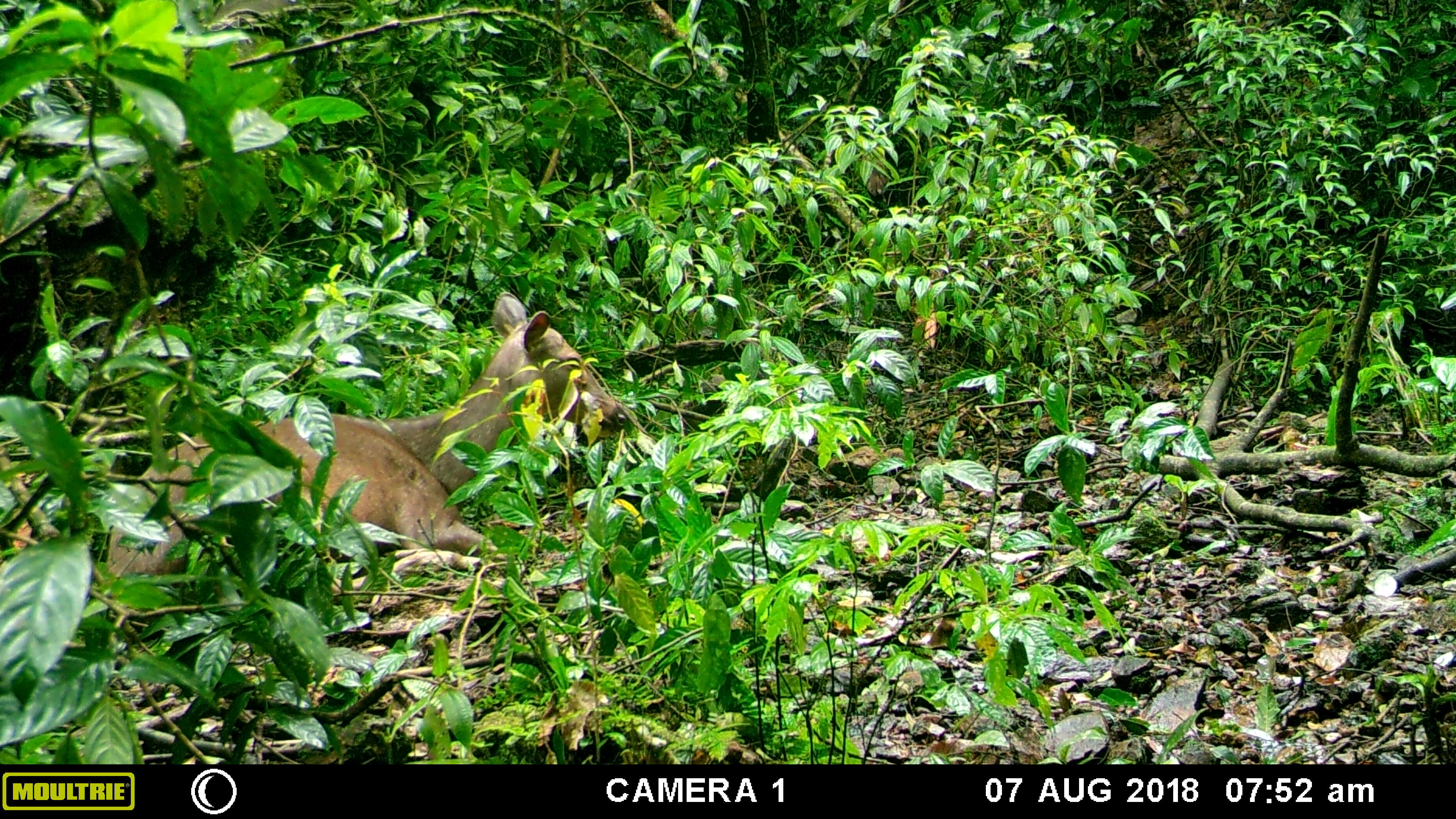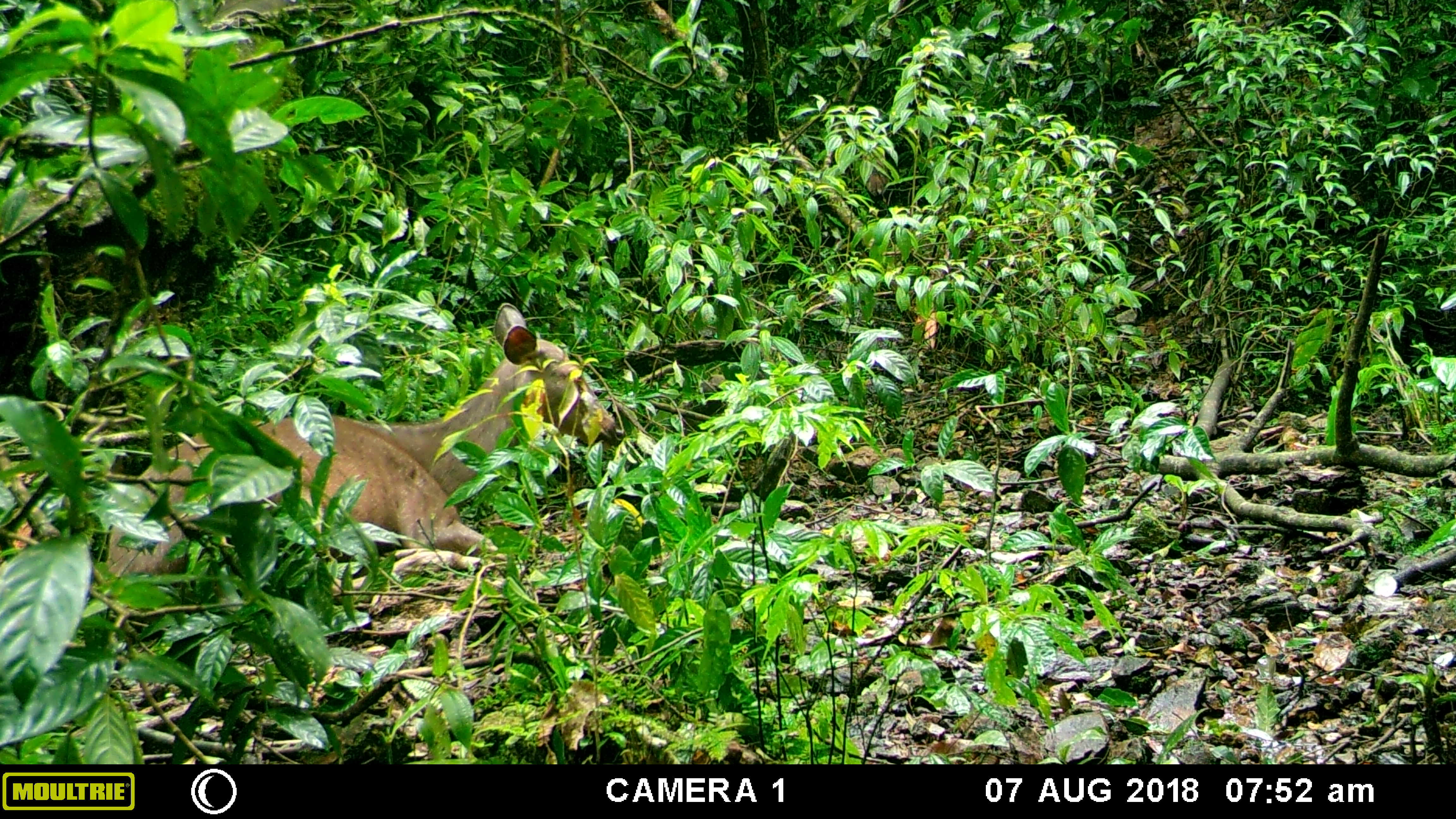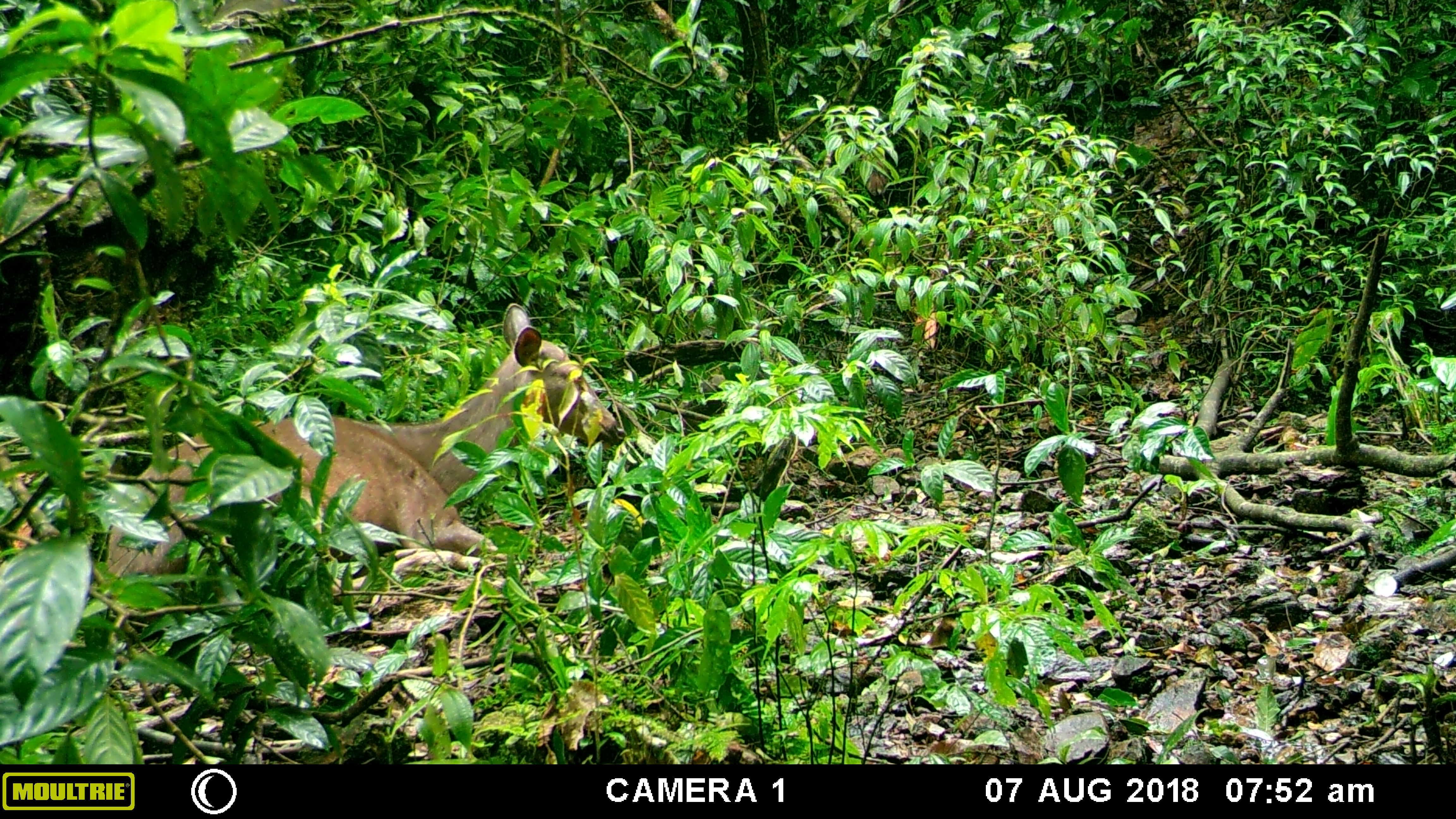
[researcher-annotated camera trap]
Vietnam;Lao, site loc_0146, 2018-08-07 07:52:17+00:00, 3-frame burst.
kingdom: Animalia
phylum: Chordata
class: Mammalia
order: Artiodactyla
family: Cervidae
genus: Rusa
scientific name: Rusa unicolor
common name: sambar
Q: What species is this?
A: Sambar (Rusa unicolor).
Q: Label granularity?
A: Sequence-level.